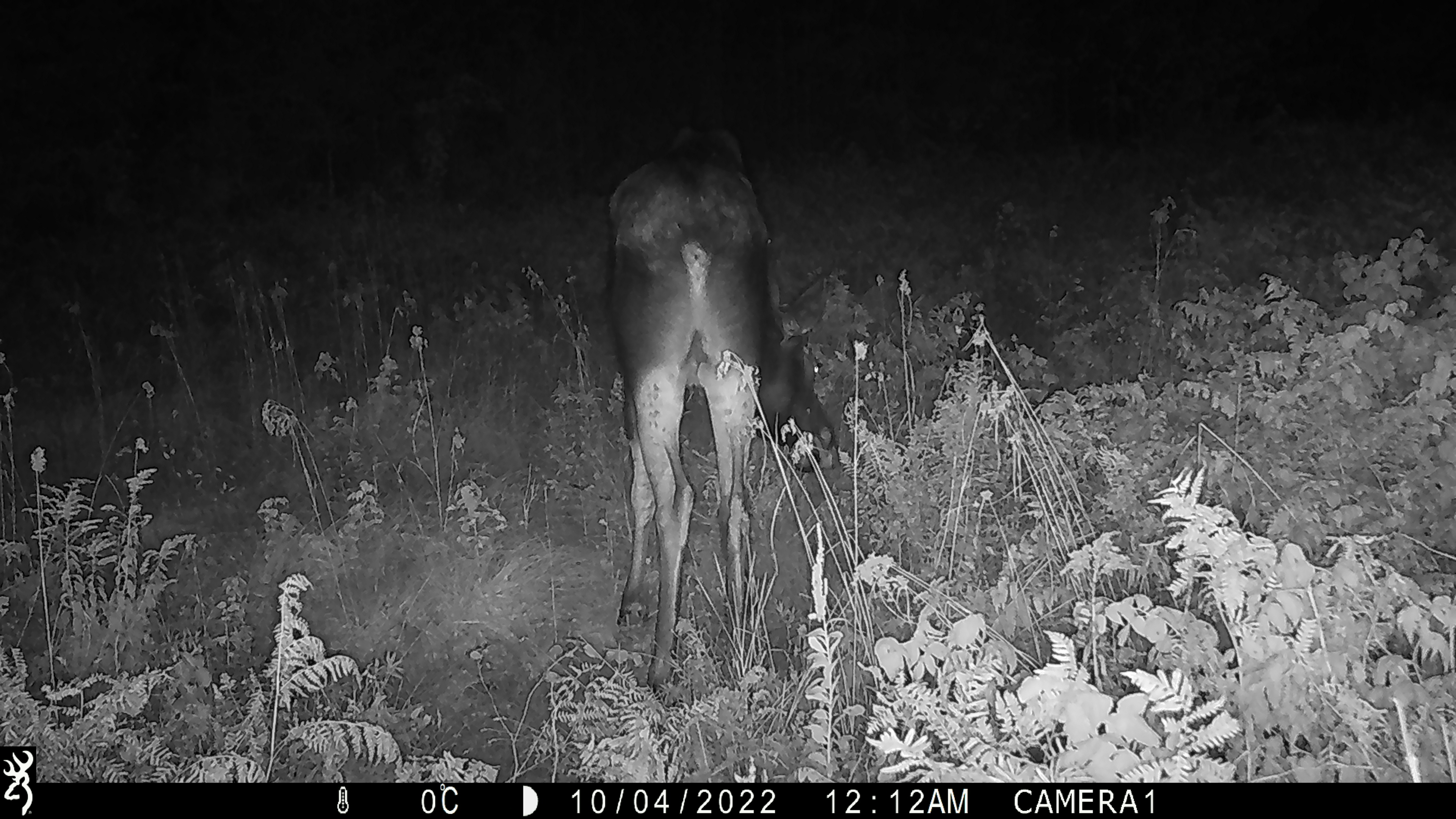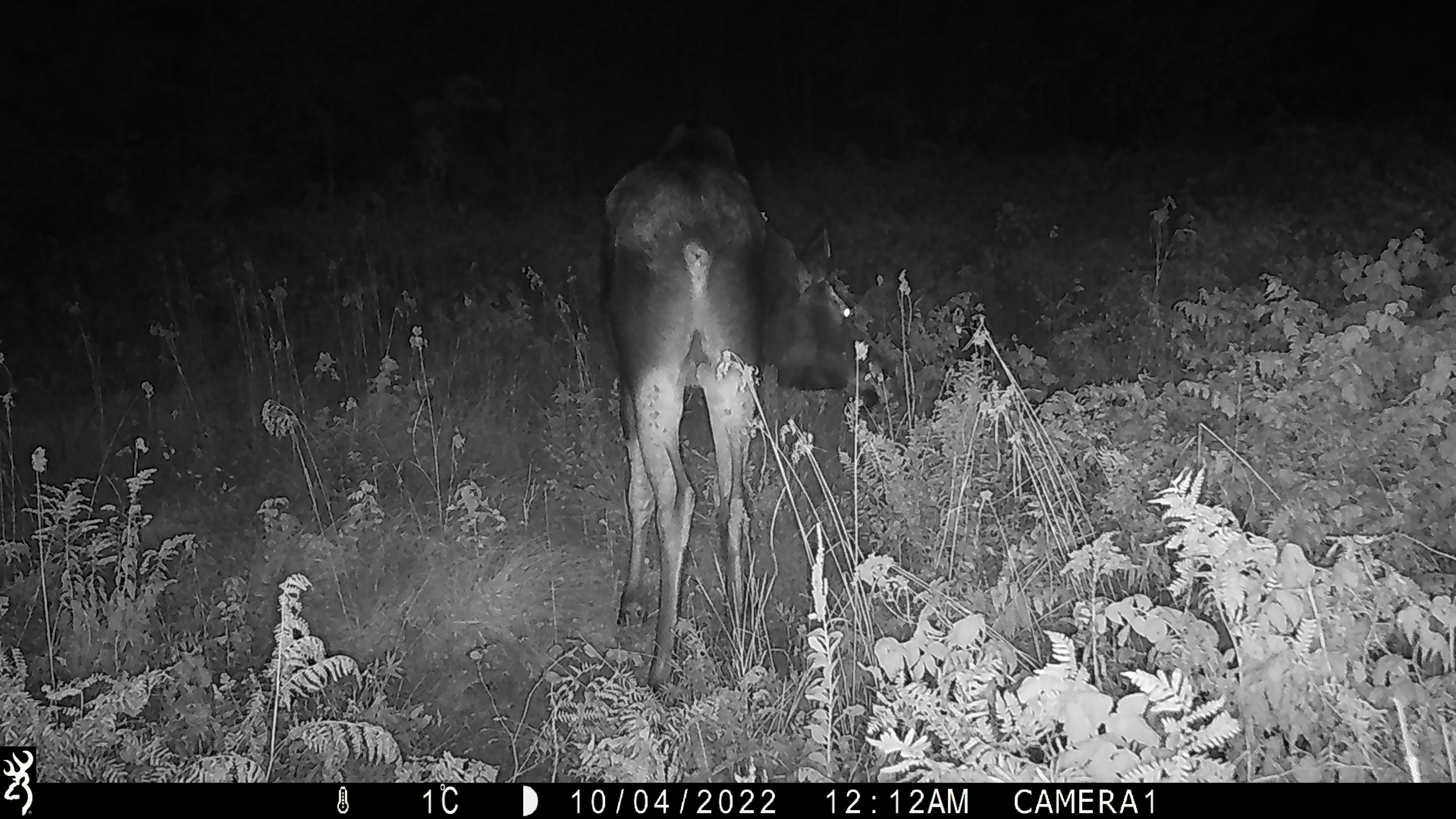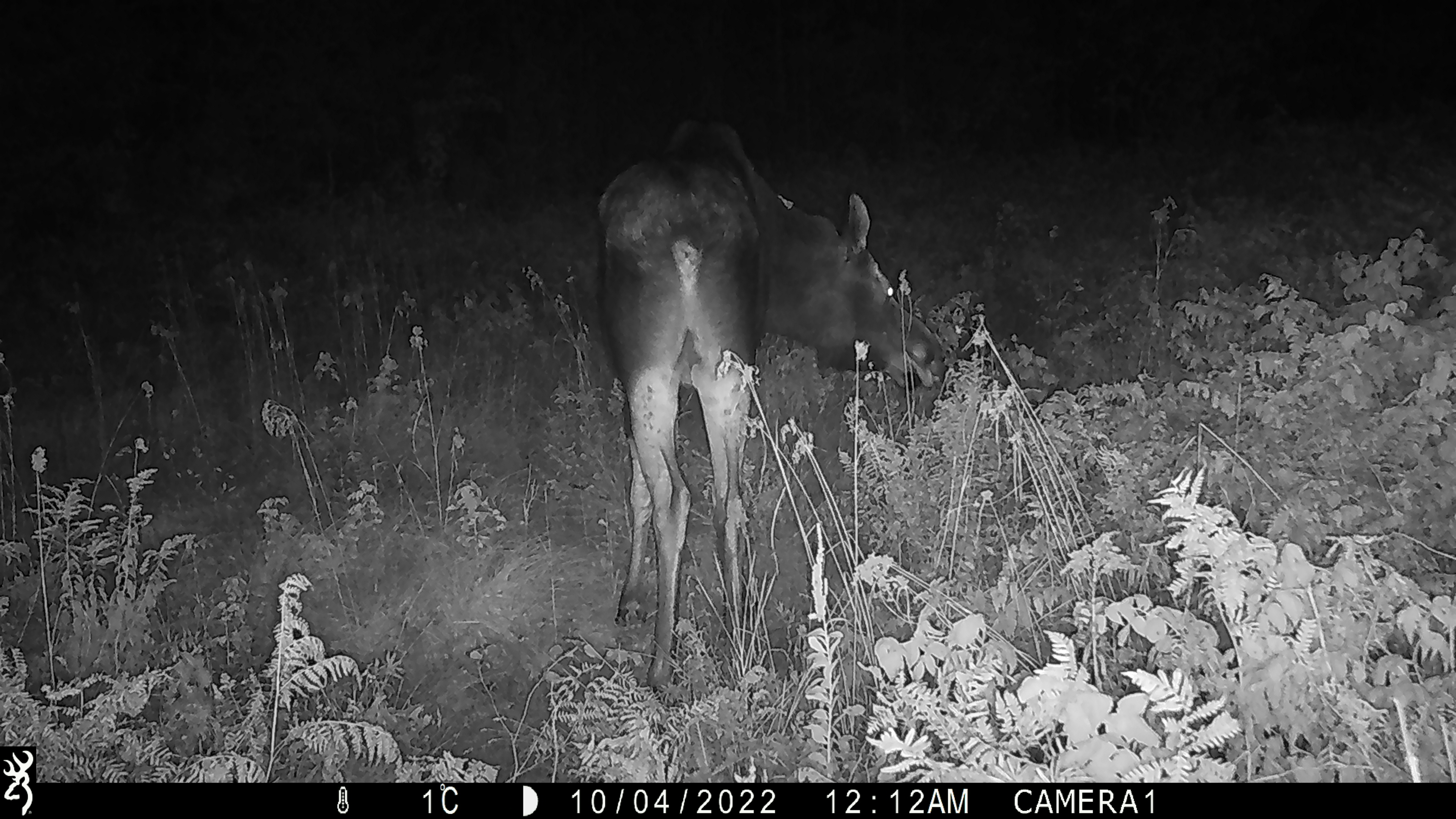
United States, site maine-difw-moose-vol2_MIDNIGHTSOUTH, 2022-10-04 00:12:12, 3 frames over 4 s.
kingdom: Animalia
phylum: Chordata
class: Mammalia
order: Artiodactyla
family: Cervidae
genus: Alces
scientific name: Alces alces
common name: moose